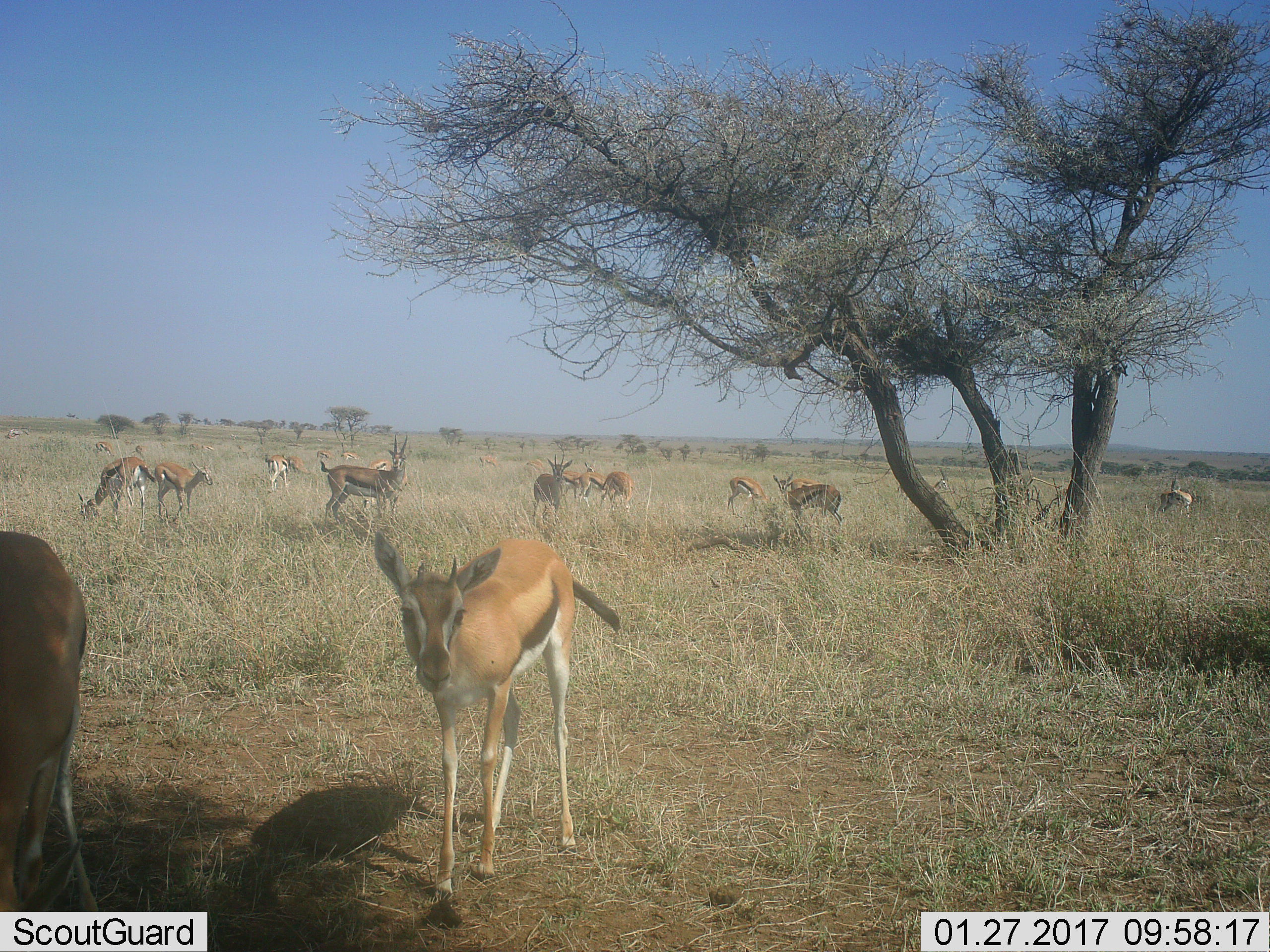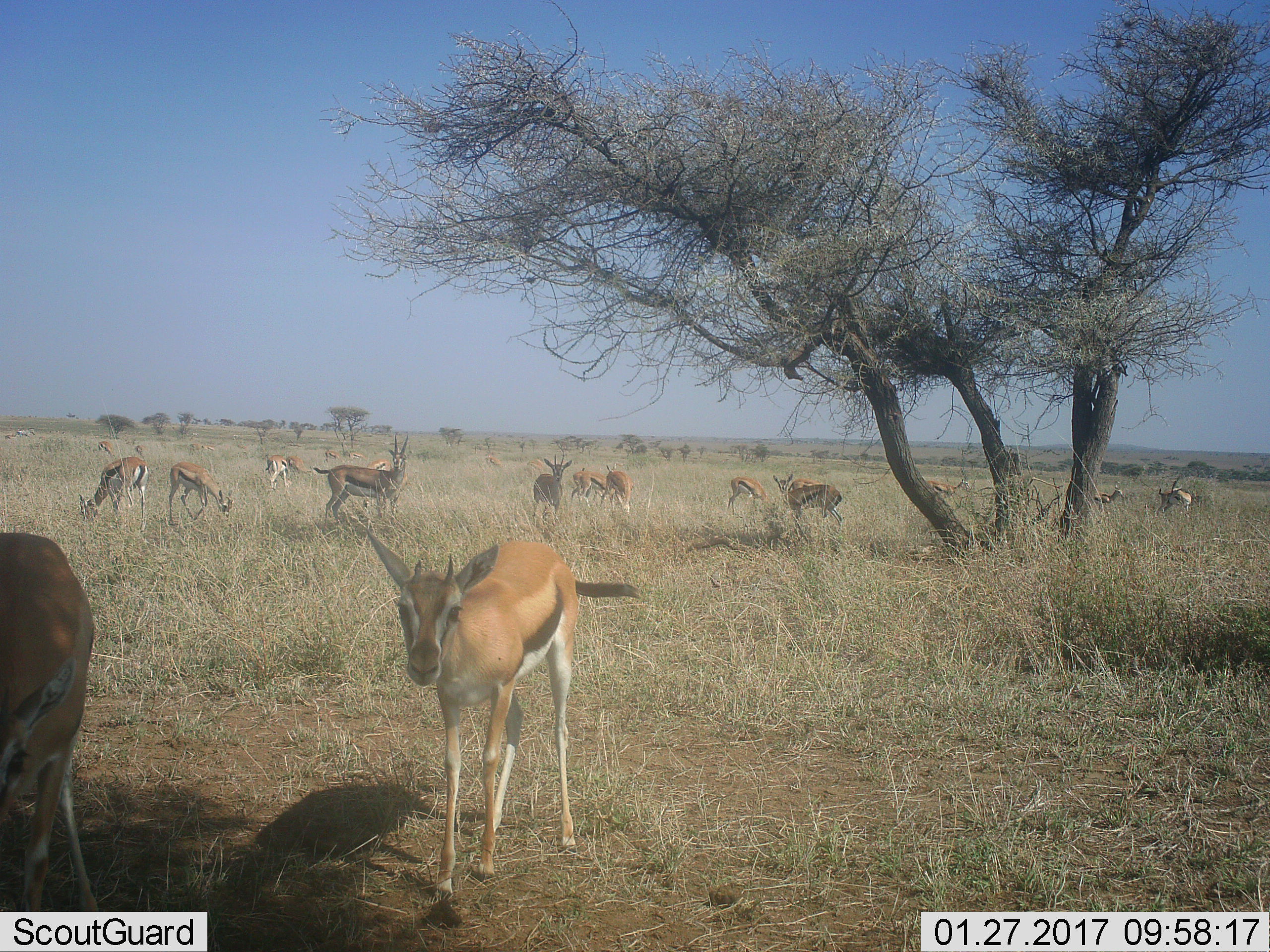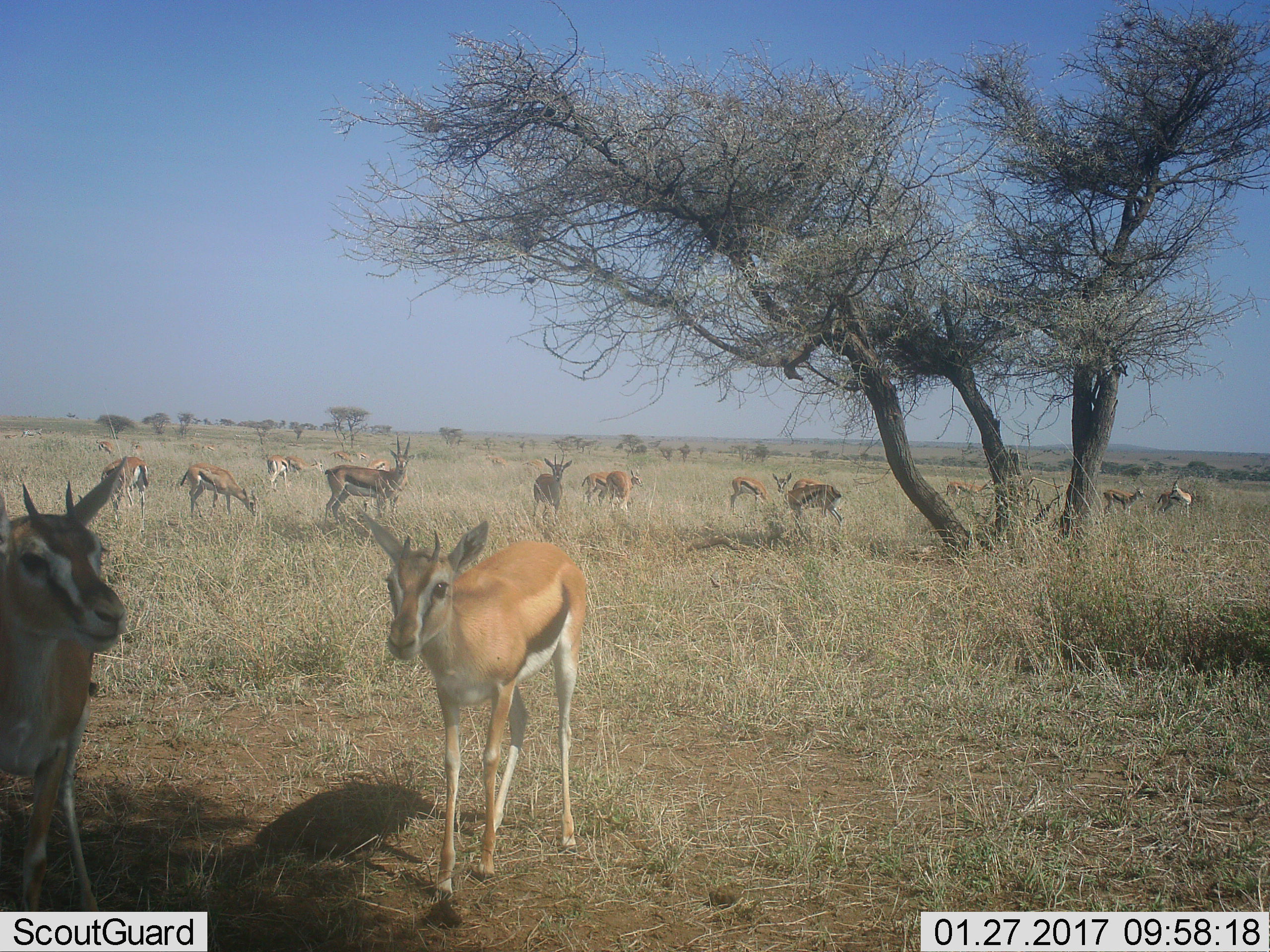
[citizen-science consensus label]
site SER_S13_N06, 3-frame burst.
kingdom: Animalia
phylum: Chordata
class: Mammalia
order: Artiodactyla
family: Bovidae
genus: Eudorcas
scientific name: Eudorcas thomsonii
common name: thomson's gazelle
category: gazellethomsons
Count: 11-50.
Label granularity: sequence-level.